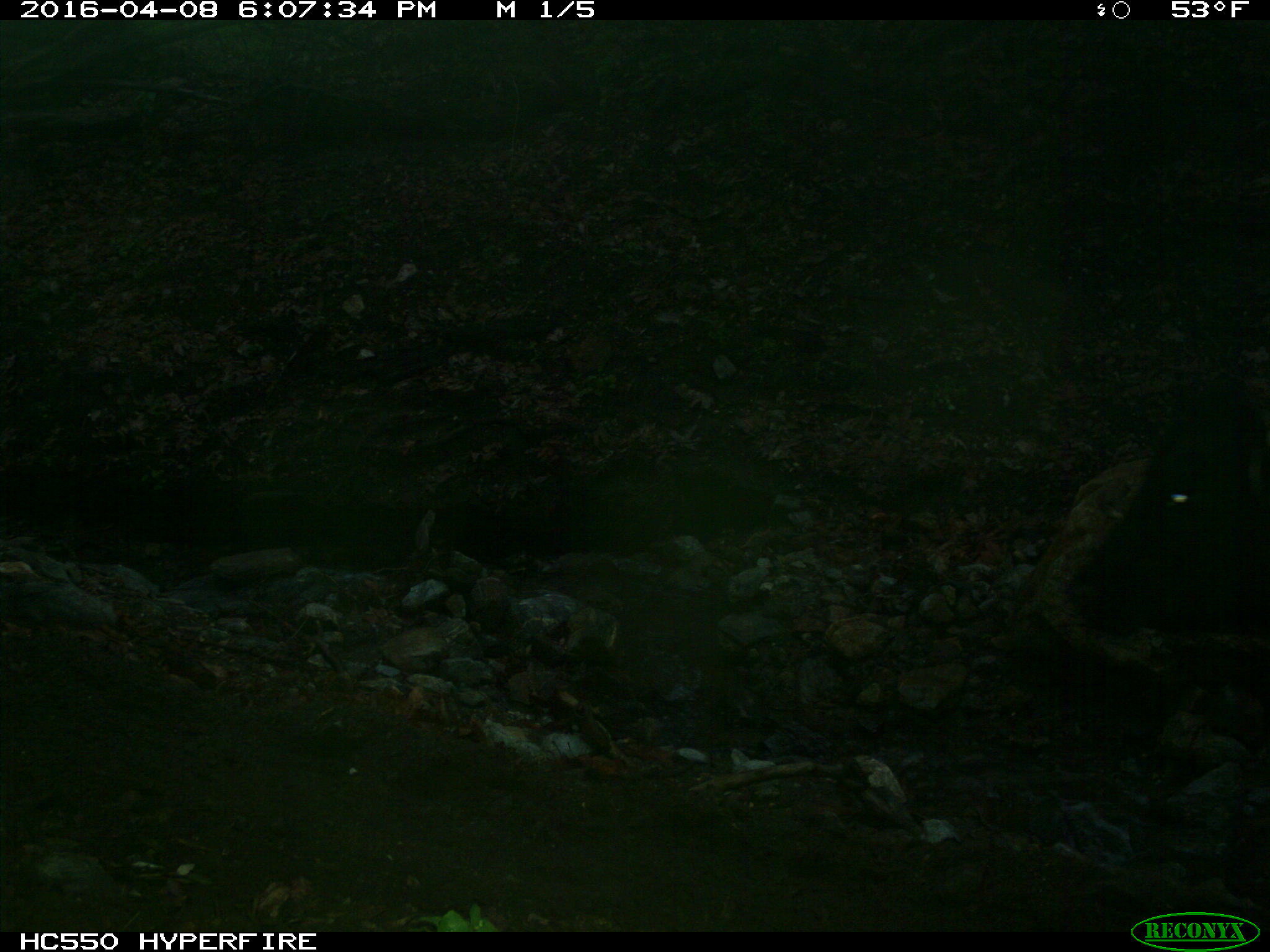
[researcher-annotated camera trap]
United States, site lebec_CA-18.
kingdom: Animalia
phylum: Chordata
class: Mammalia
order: Artiodactyla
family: Bovidae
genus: Bos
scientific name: Bos taurus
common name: domestic cow